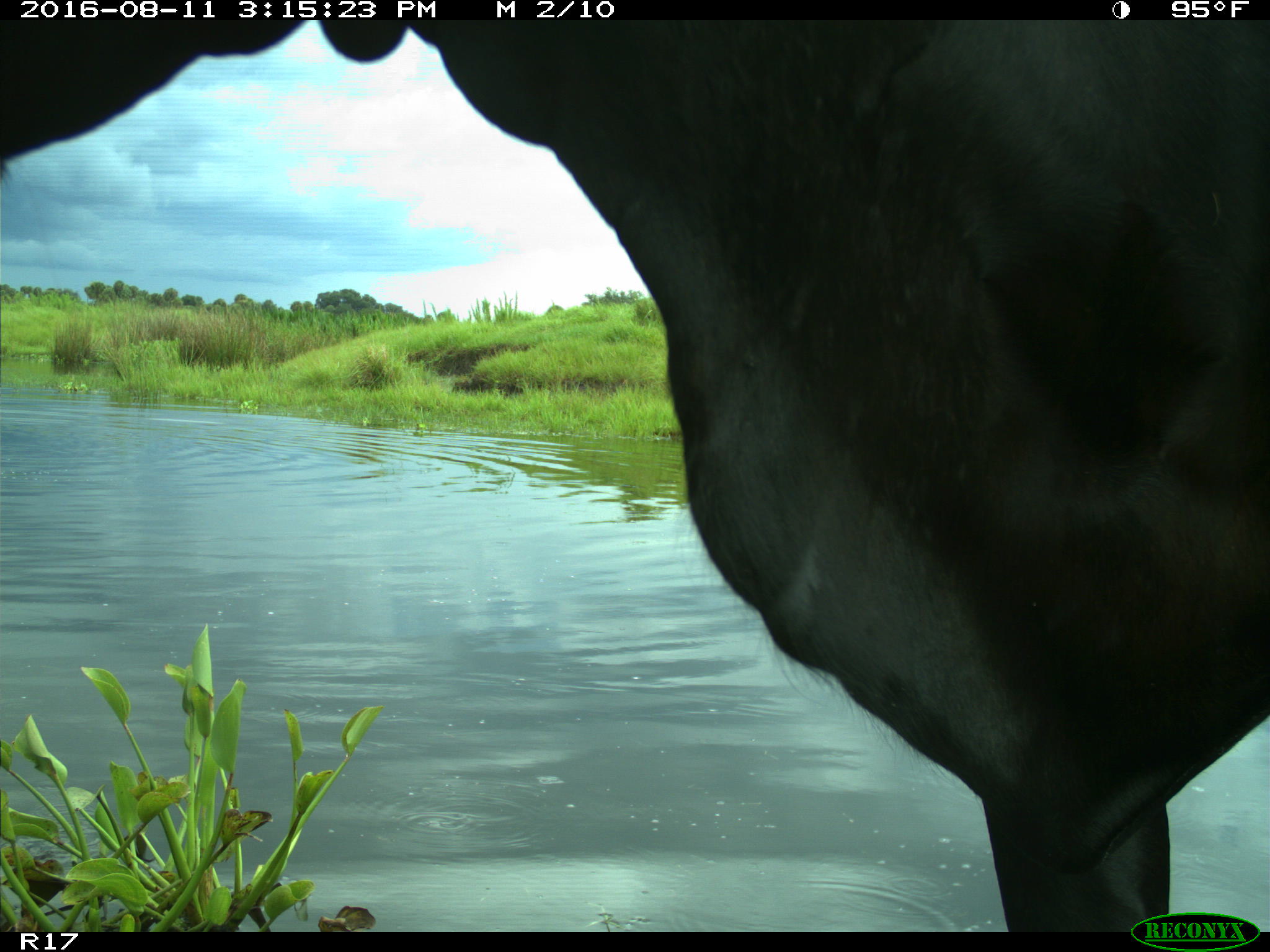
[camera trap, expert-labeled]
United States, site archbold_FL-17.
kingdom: Animalia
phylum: Chordata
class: Mammalia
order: Artiodactyla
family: Bovidae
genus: Bos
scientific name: Bos taurus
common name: domestic cow